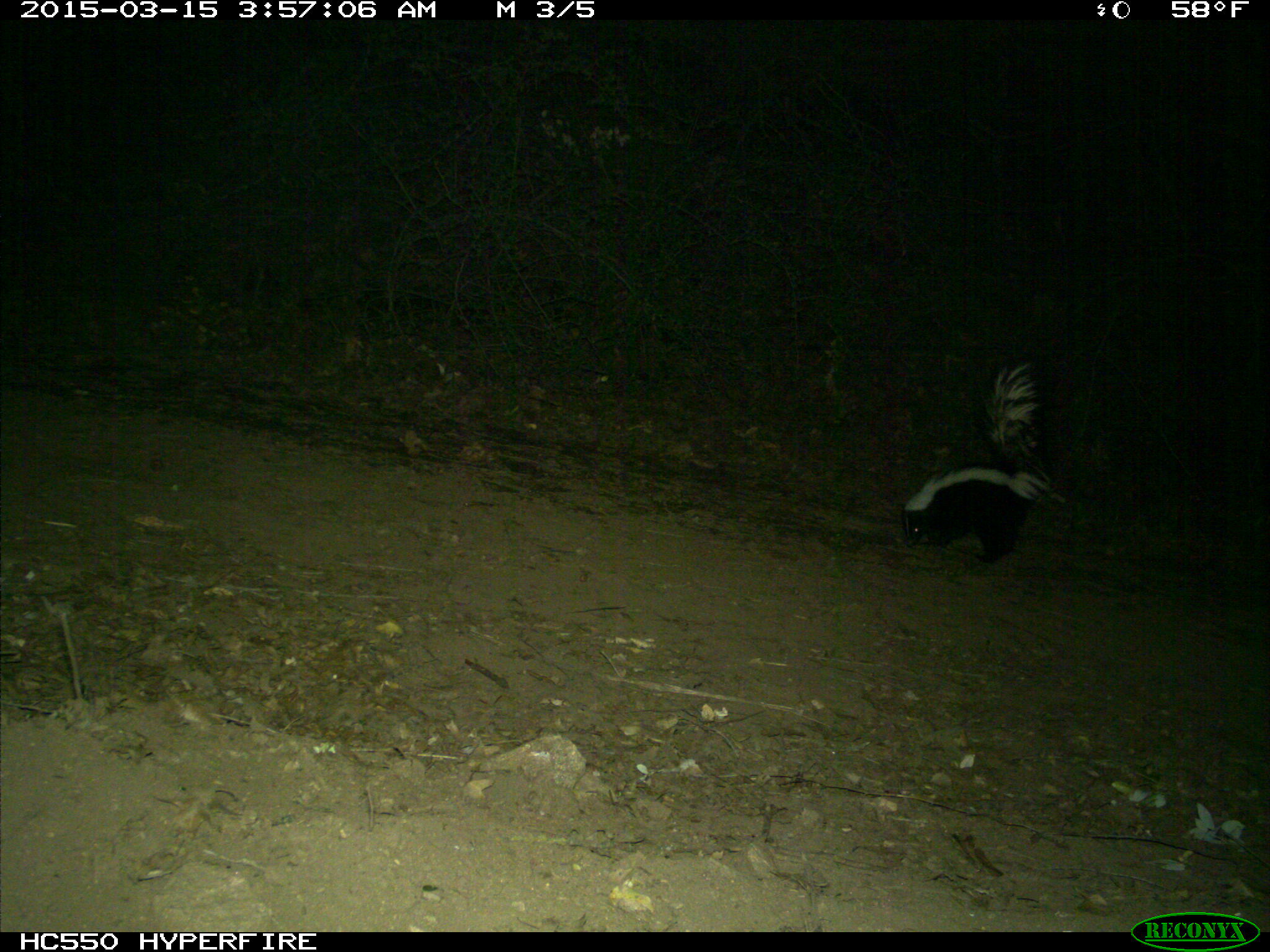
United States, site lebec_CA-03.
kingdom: Animalia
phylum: Chordata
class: Mammalia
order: Carnivora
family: Mephitidae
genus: Mephitis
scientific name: Mephitis mephitis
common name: striped skunk